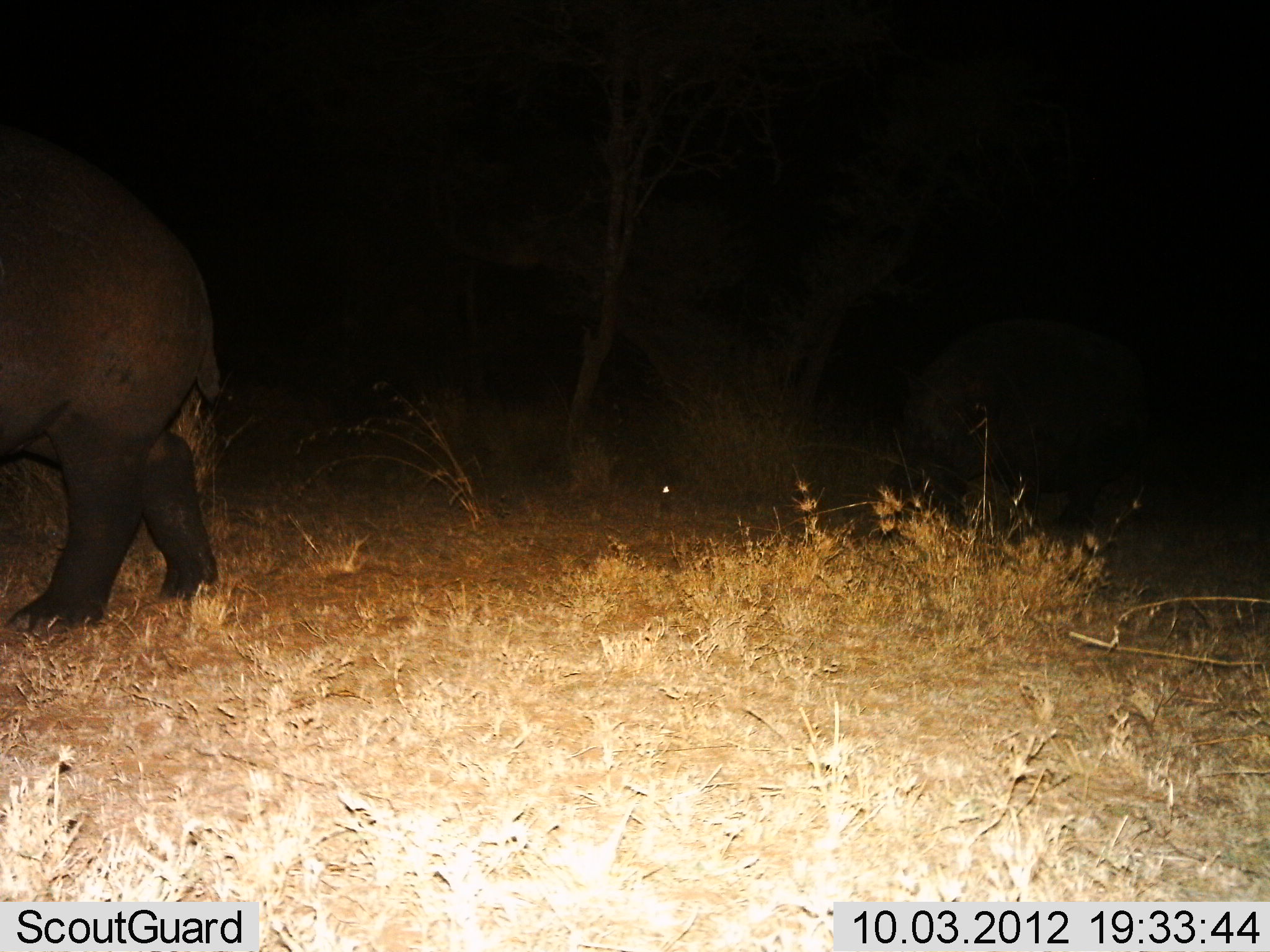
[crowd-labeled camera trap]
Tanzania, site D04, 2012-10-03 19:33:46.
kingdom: Animalia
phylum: Chordata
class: Mammalia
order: Artiodactyla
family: Hippopotamidae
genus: Hippopotamus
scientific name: Hippopotamus amphibius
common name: hippopotamus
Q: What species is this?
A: Hippopotamus (Hippopotamus amphibius).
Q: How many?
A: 1.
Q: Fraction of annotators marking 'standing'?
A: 18%.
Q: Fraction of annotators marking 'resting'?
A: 0%.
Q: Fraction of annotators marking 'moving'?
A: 82%.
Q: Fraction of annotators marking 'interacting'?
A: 0%.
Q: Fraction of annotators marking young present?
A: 0%.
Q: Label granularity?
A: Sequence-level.